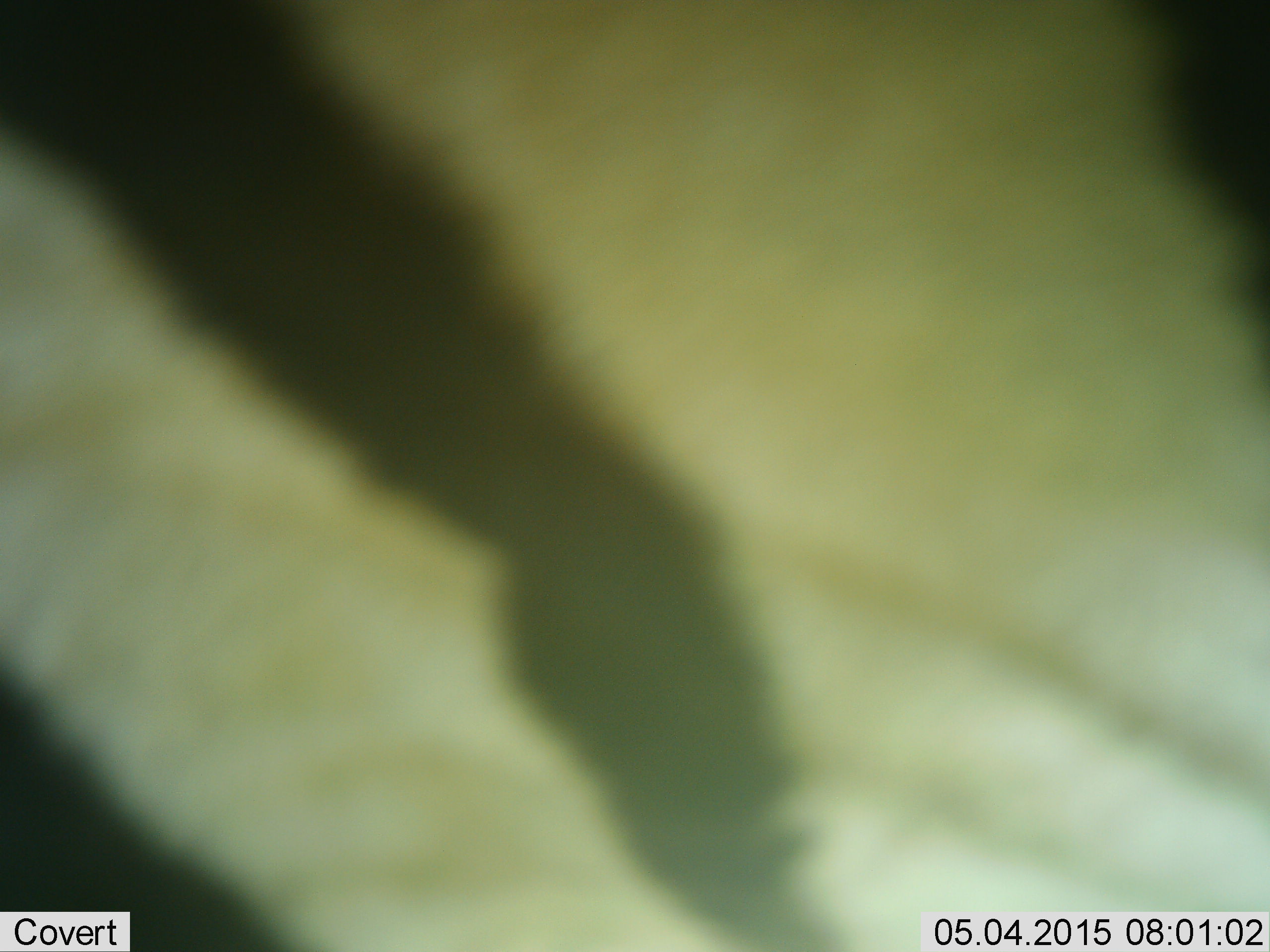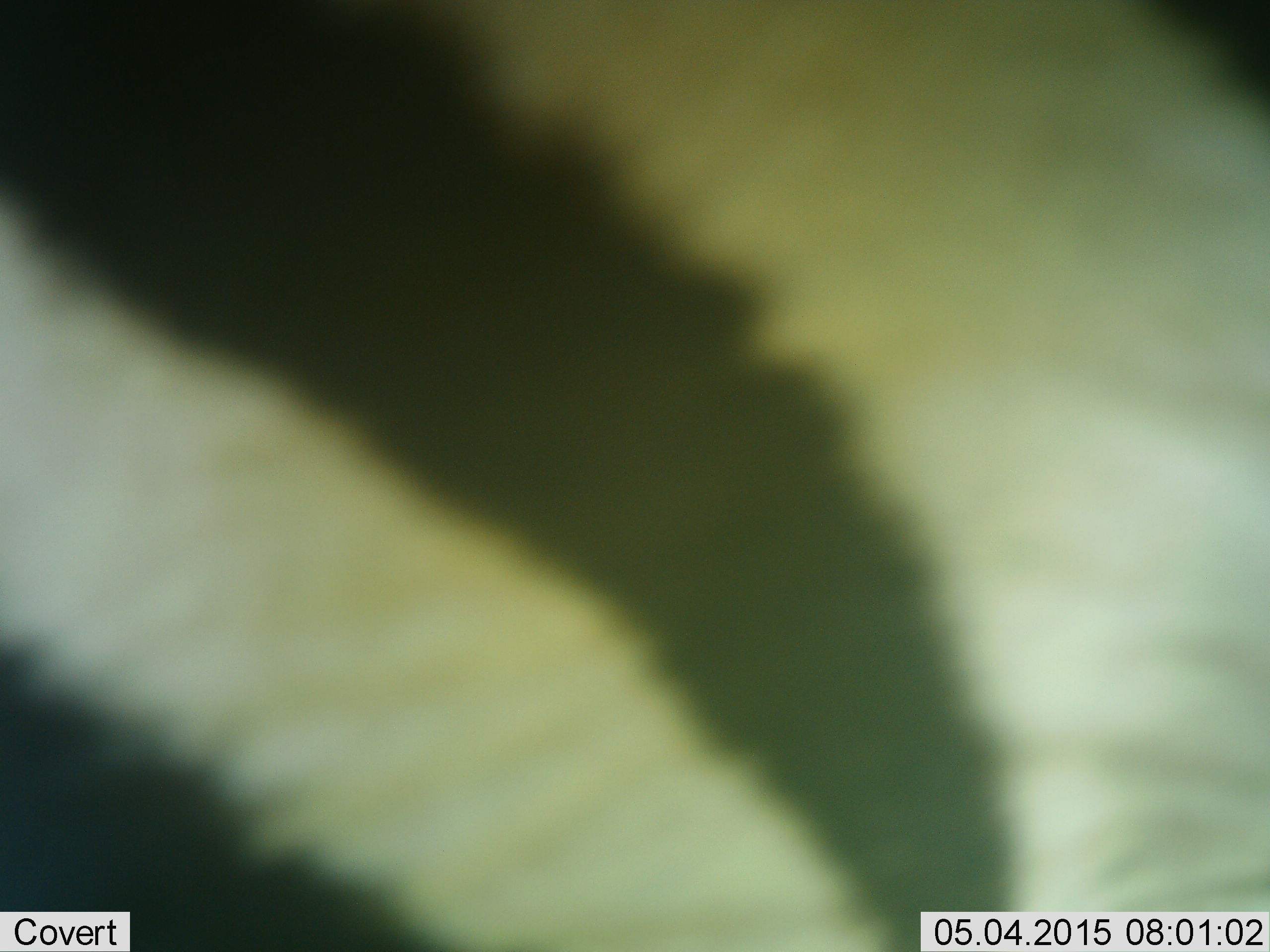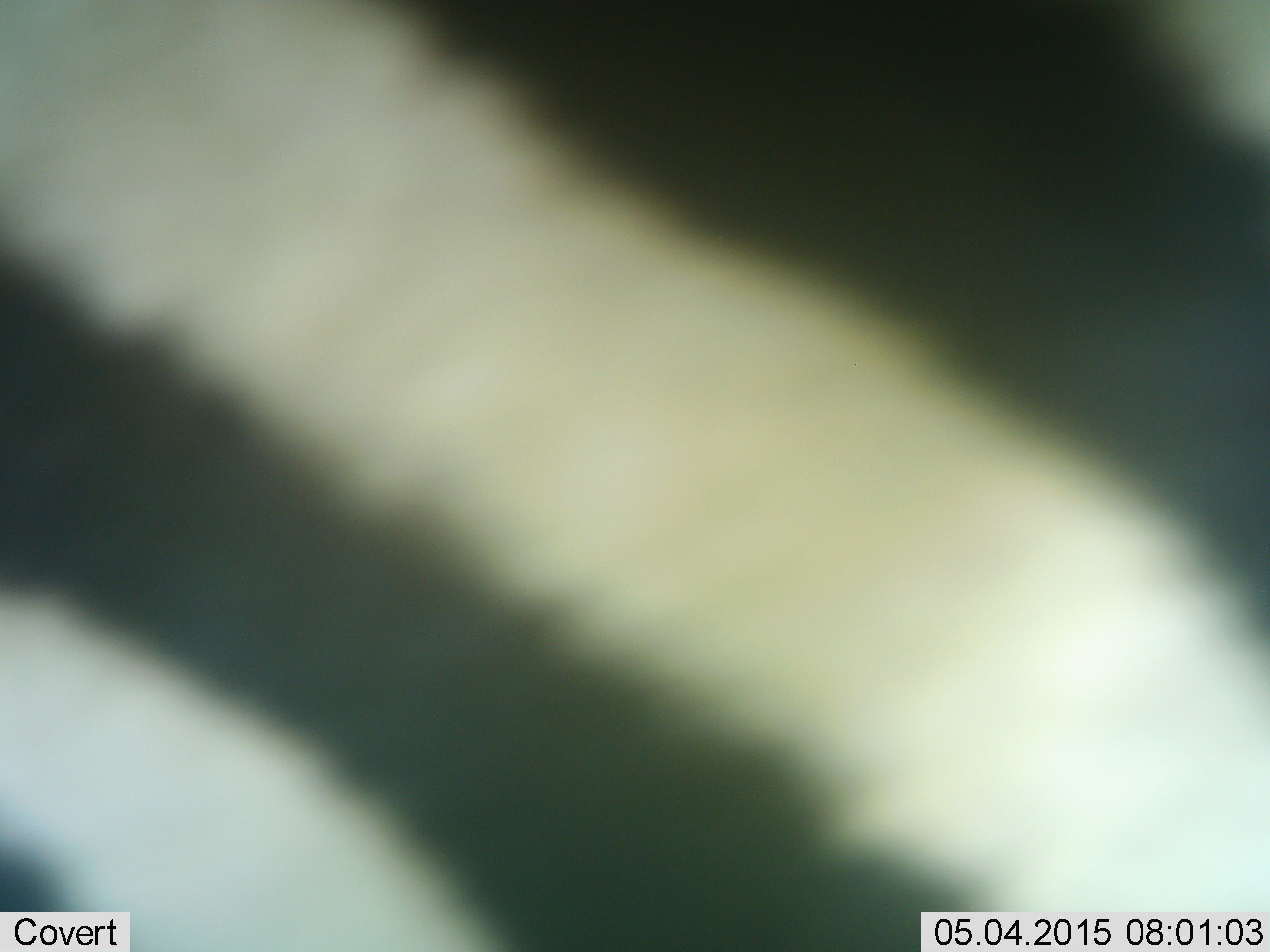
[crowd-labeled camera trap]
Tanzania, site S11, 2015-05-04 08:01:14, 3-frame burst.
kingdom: Animalia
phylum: Chordata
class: Mammalia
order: Perissodactyla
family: Equidae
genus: Equus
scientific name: Equus quagga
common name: plains zebra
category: zebra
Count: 1.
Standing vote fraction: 60%.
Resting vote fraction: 0%.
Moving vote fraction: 50%.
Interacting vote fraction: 0%.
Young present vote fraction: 0%.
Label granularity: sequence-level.